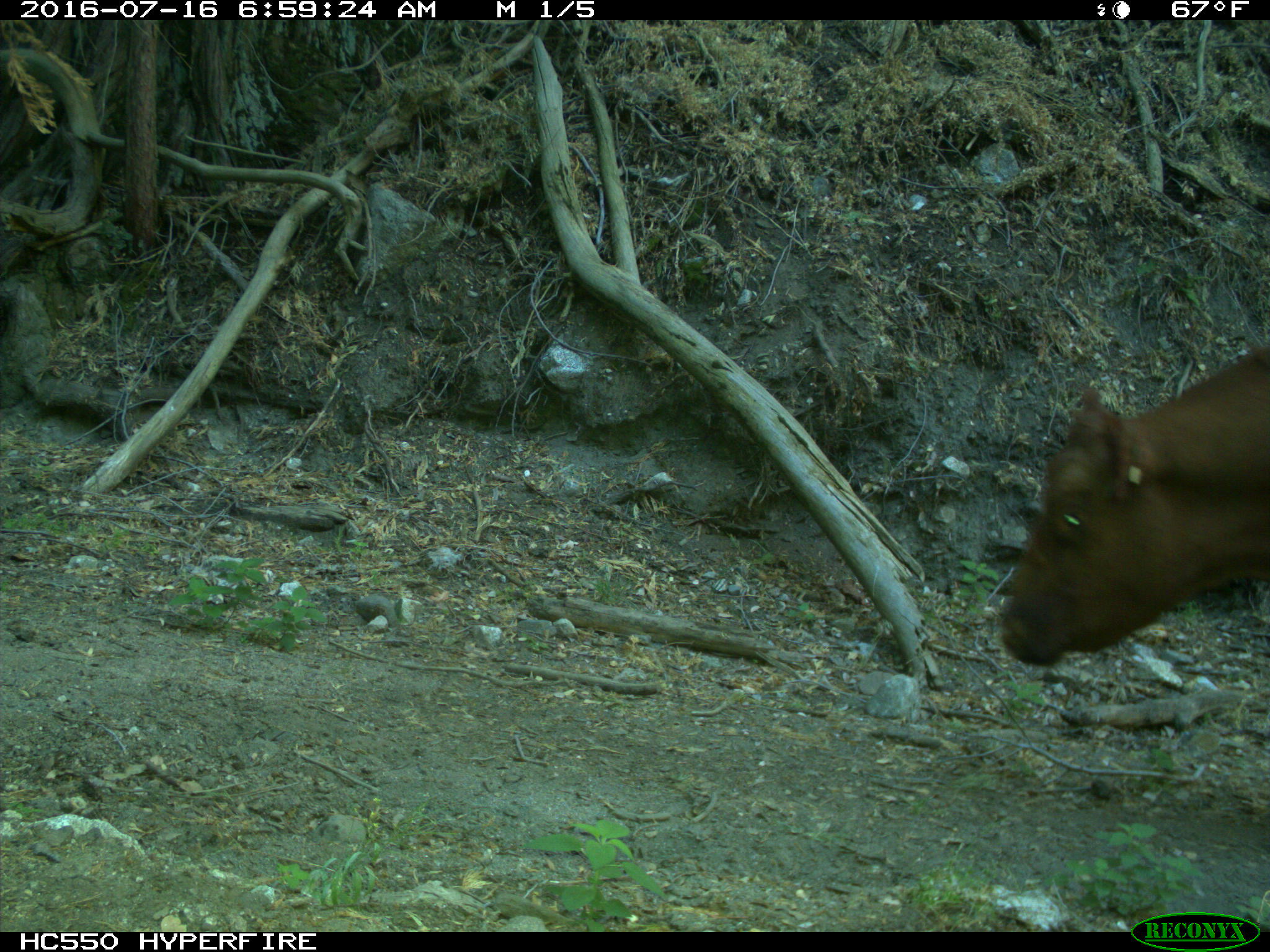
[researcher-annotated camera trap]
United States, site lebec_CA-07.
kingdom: Animalia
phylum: Chordata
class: Mammalia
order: Artiodactyla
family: Bovidae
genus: Bos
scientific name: Bos taurus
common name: domestic cow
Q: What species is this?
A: Bos taurus (domestic cow).